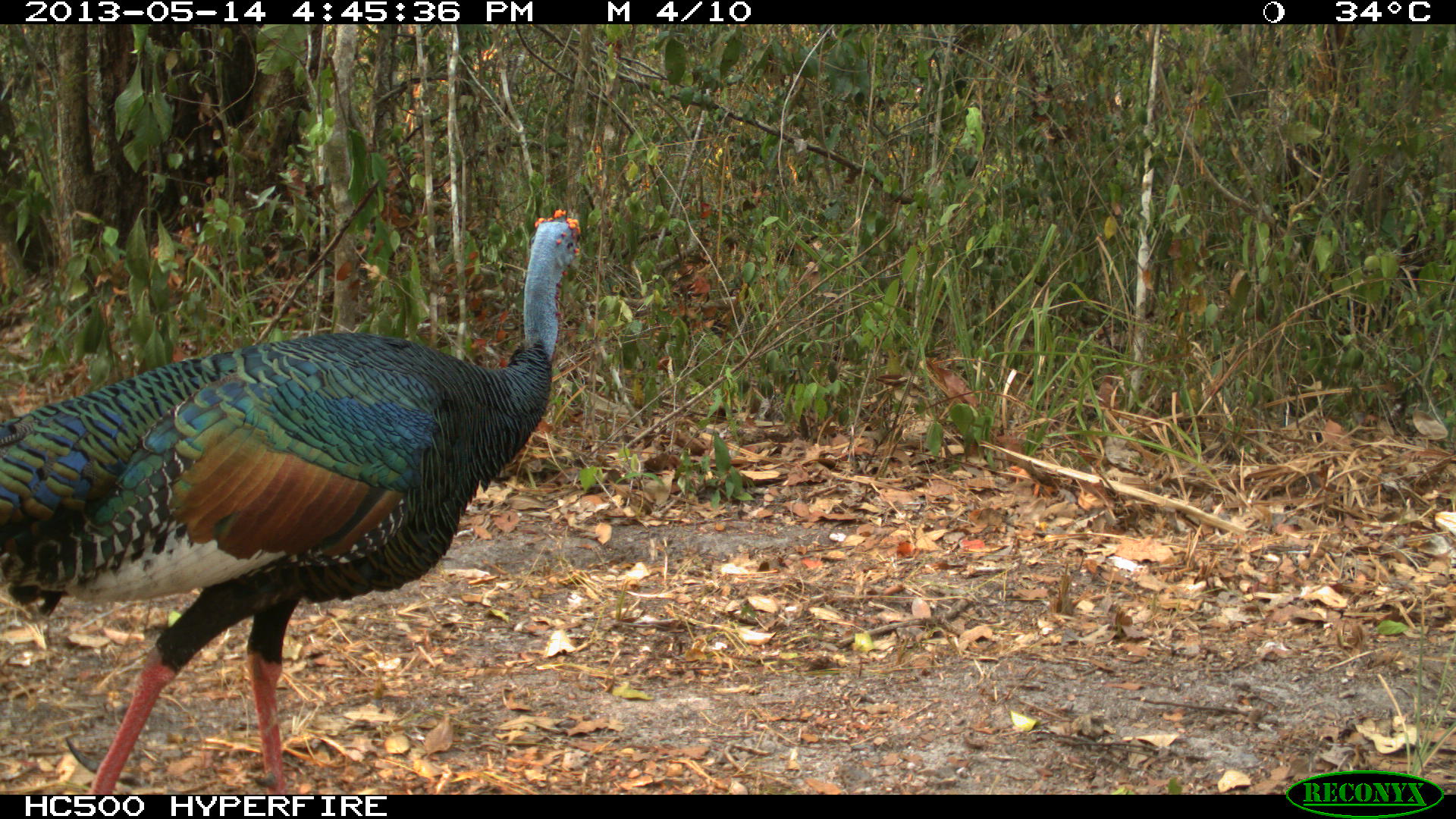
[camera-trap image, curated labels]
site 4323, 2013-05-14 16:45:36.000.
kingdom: Animalia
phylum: Chordata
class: Aves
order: Galliformes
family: Phasianidae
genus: Meleagris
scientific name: Meleagris ocellata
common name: ocellated turkey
Meleagris ocellata (ocellated turkey), count 1, sex male.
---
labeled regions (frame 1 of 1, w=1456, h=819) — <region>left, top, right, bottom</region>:
meleagris ocellata: <region>0, 204, 584, 791</region>